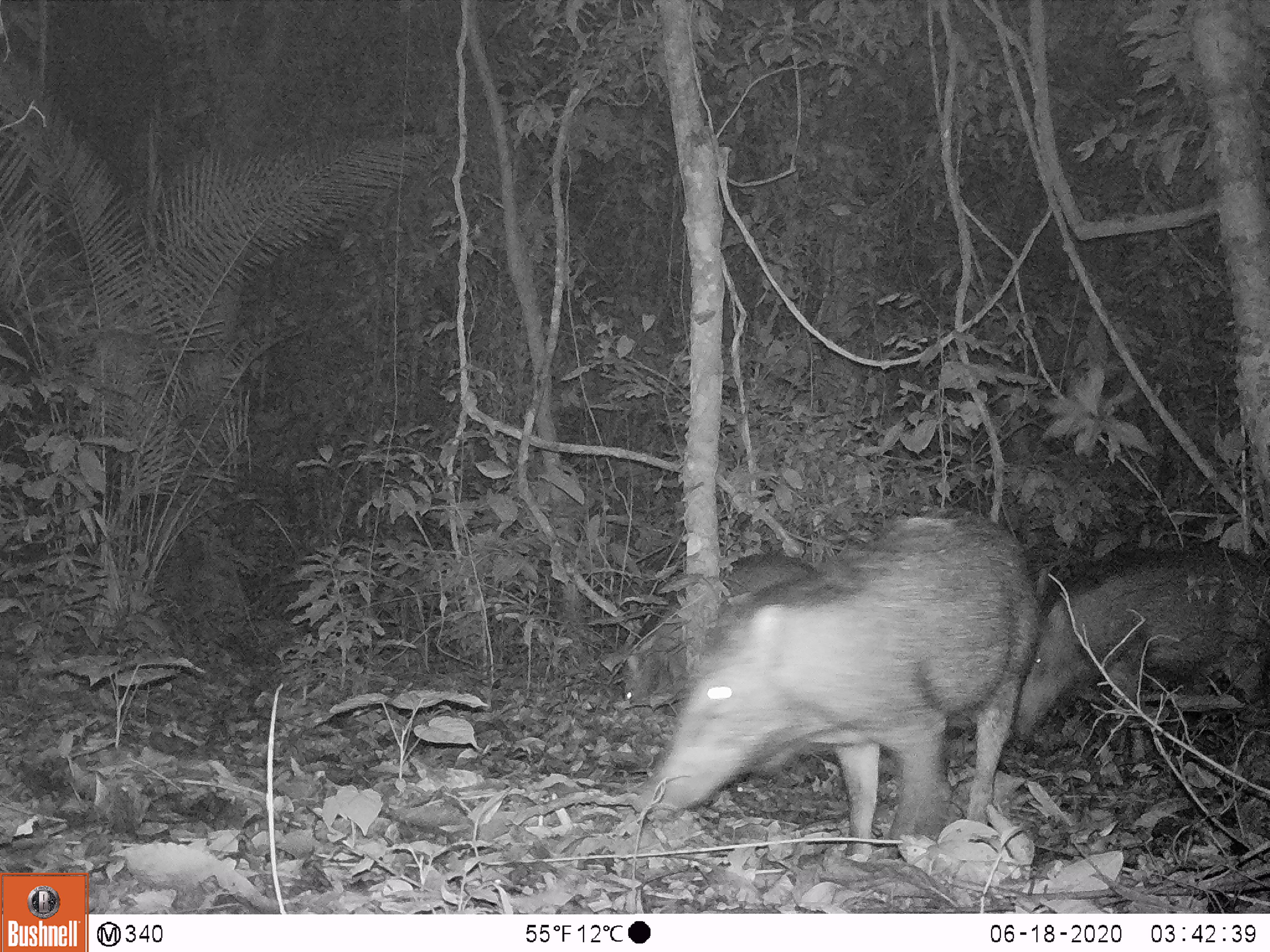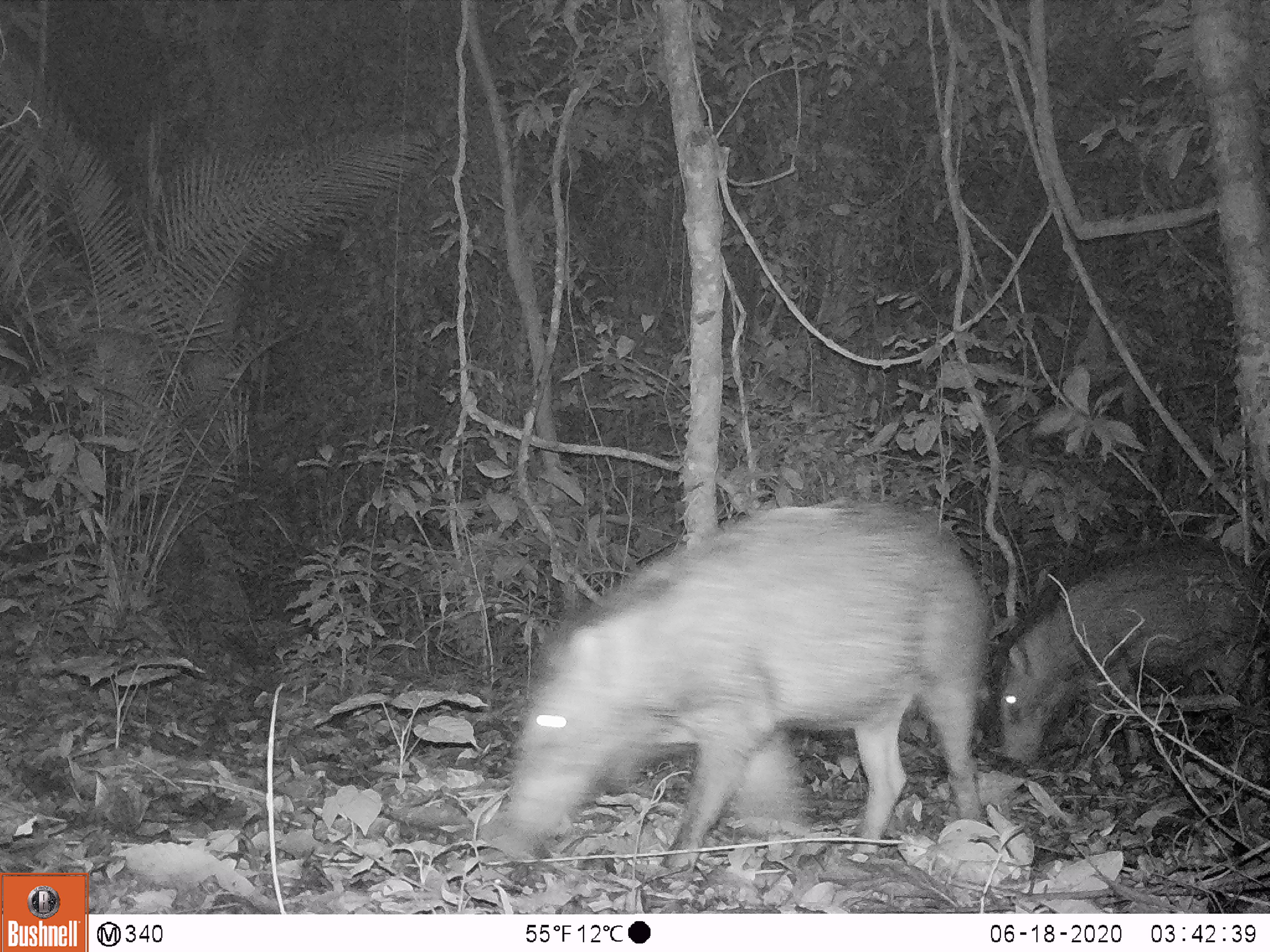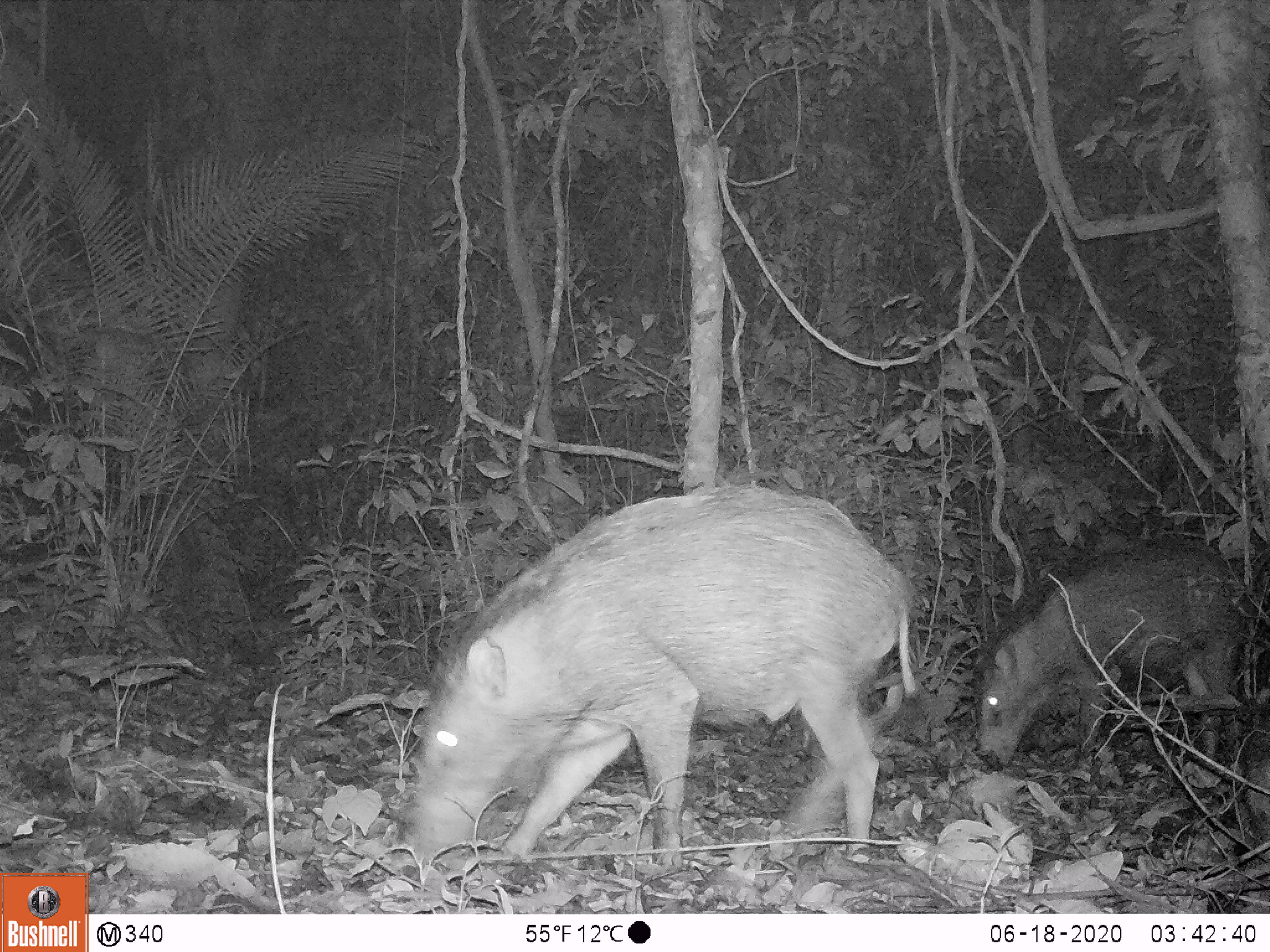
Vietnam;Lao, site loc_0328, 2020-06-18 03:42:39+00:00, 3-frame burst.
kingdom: Animalia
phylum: Chordata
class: Mammalia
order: Artiodactyla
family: Suidae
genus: Sus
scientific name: Sus scrofa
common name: eurasian wild pig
Eurasian wild pig (Sus scrofa). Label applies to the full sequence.